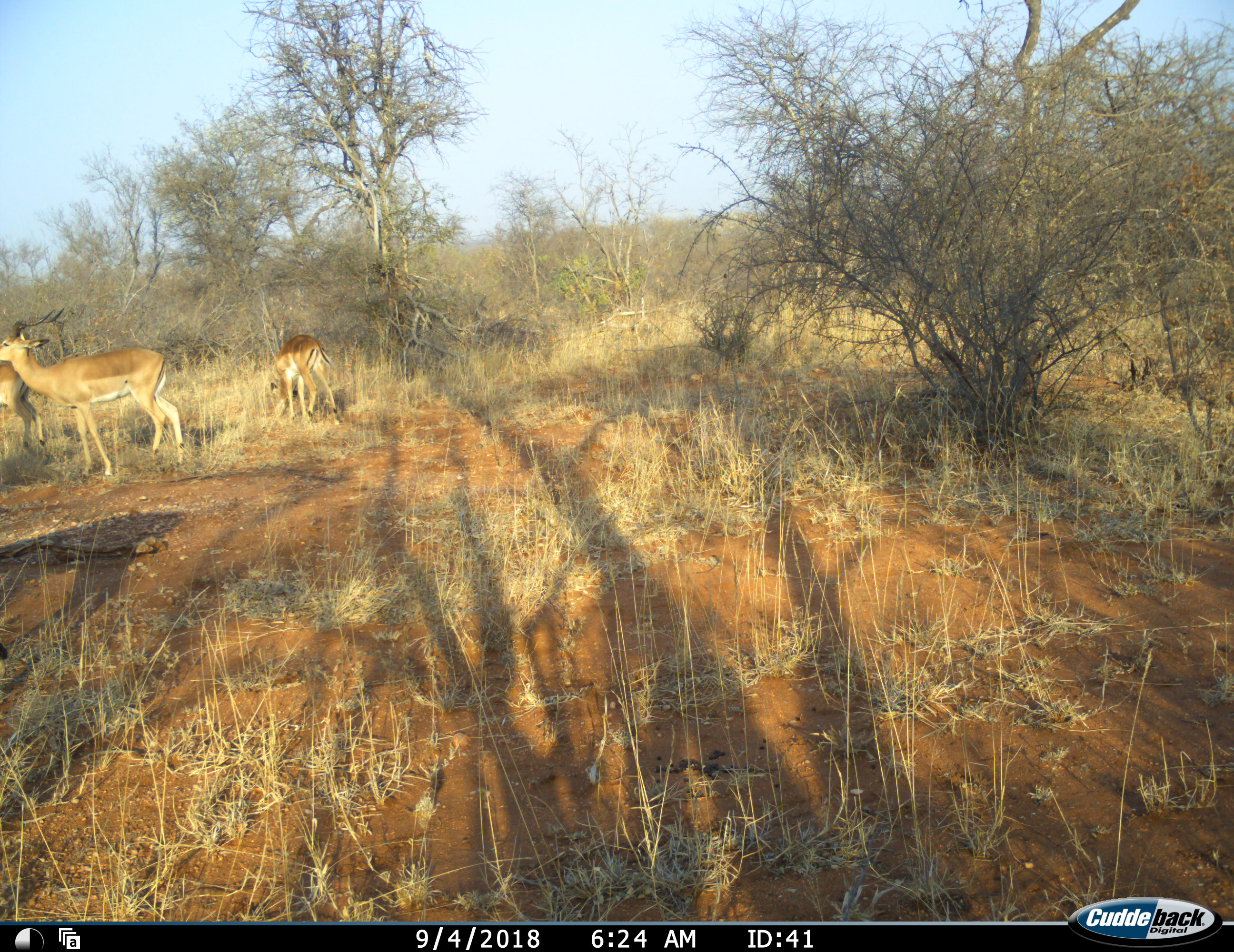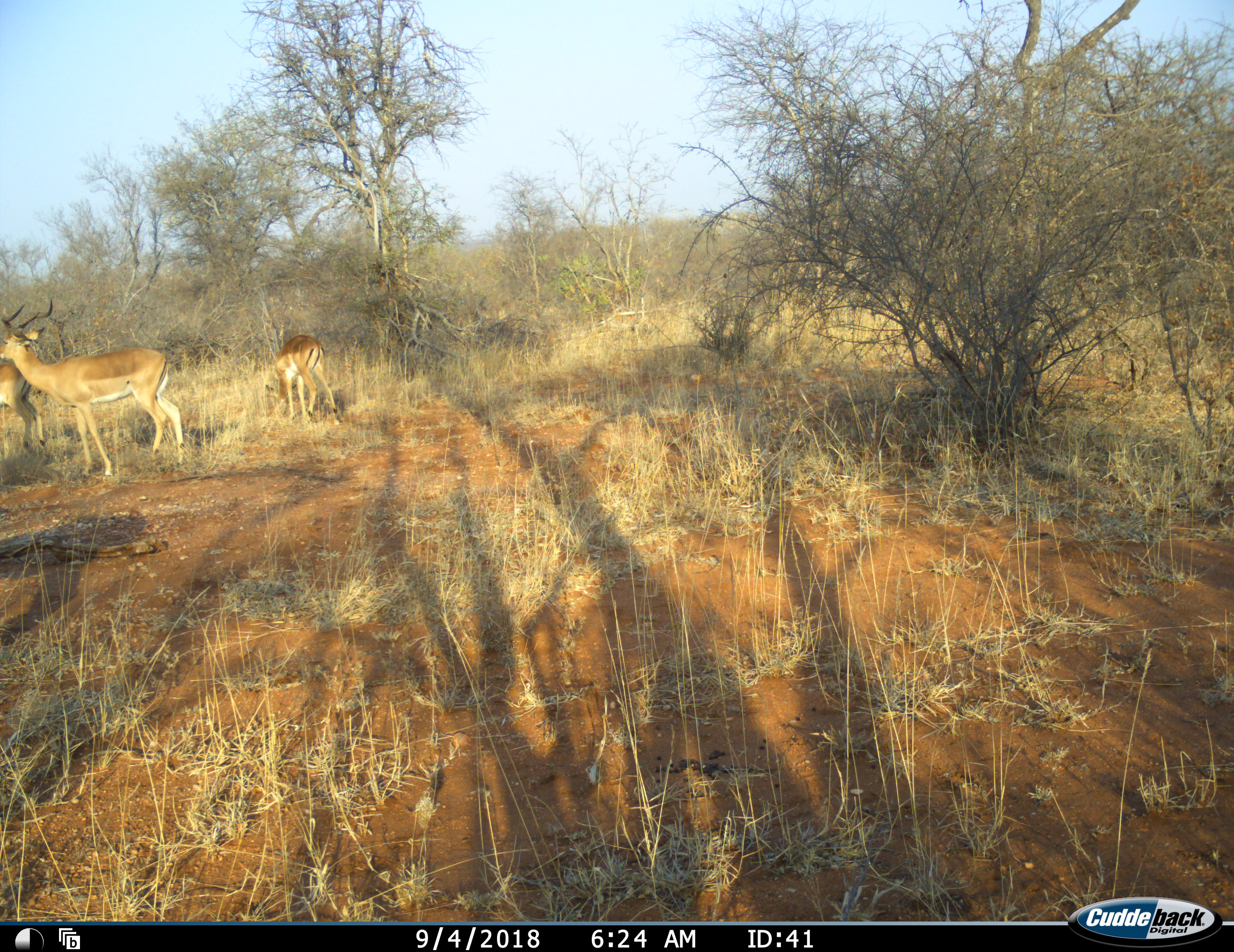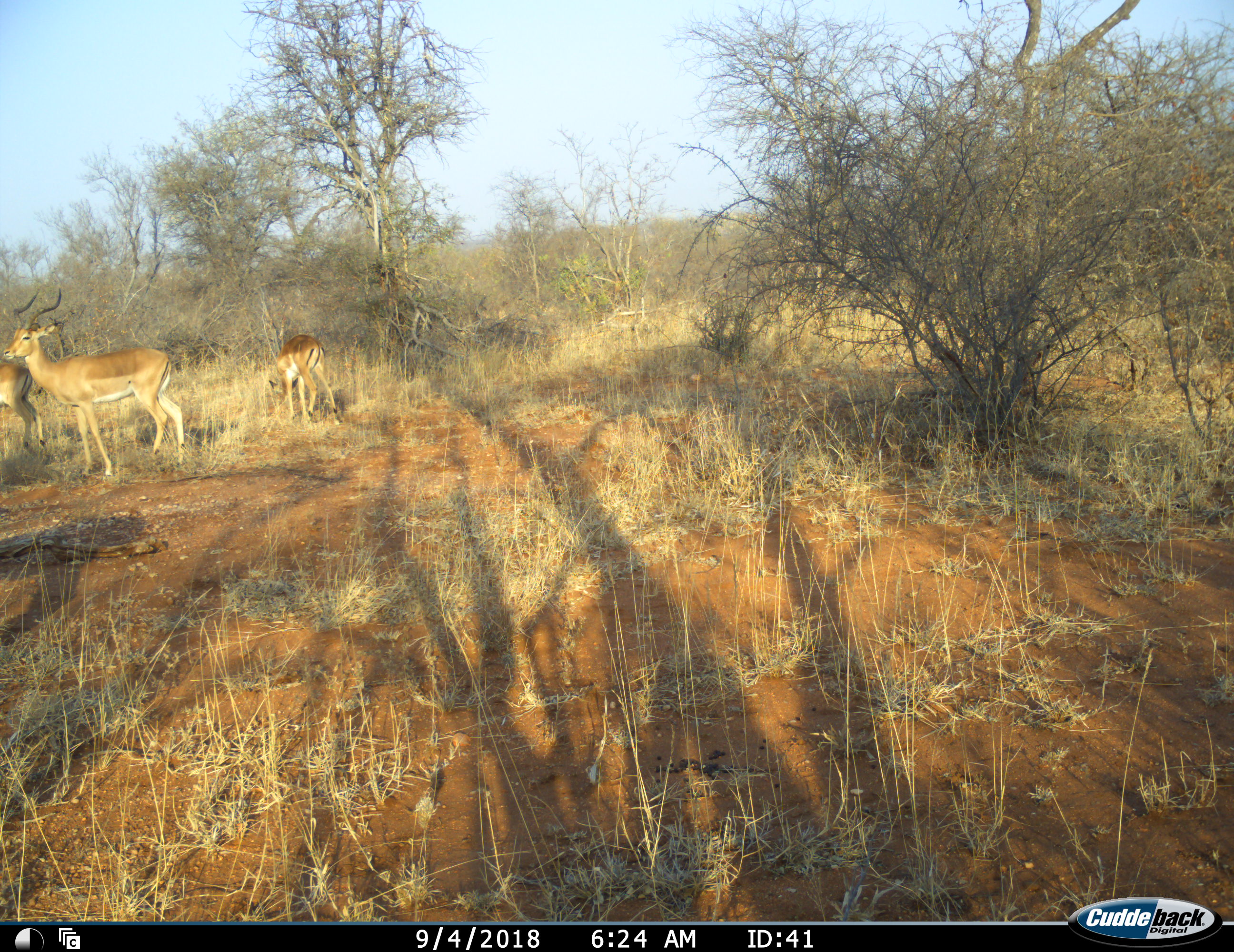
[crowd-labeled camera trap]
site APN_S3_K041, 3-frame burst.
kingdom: Animalia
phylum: Chordata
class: Mammalia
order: Artiodactyla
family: Bovidae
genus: Aepyceros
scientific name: Aepyceros melampus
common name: impala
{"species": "impala (Aepyceros melampus)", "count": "3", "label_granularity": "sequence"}